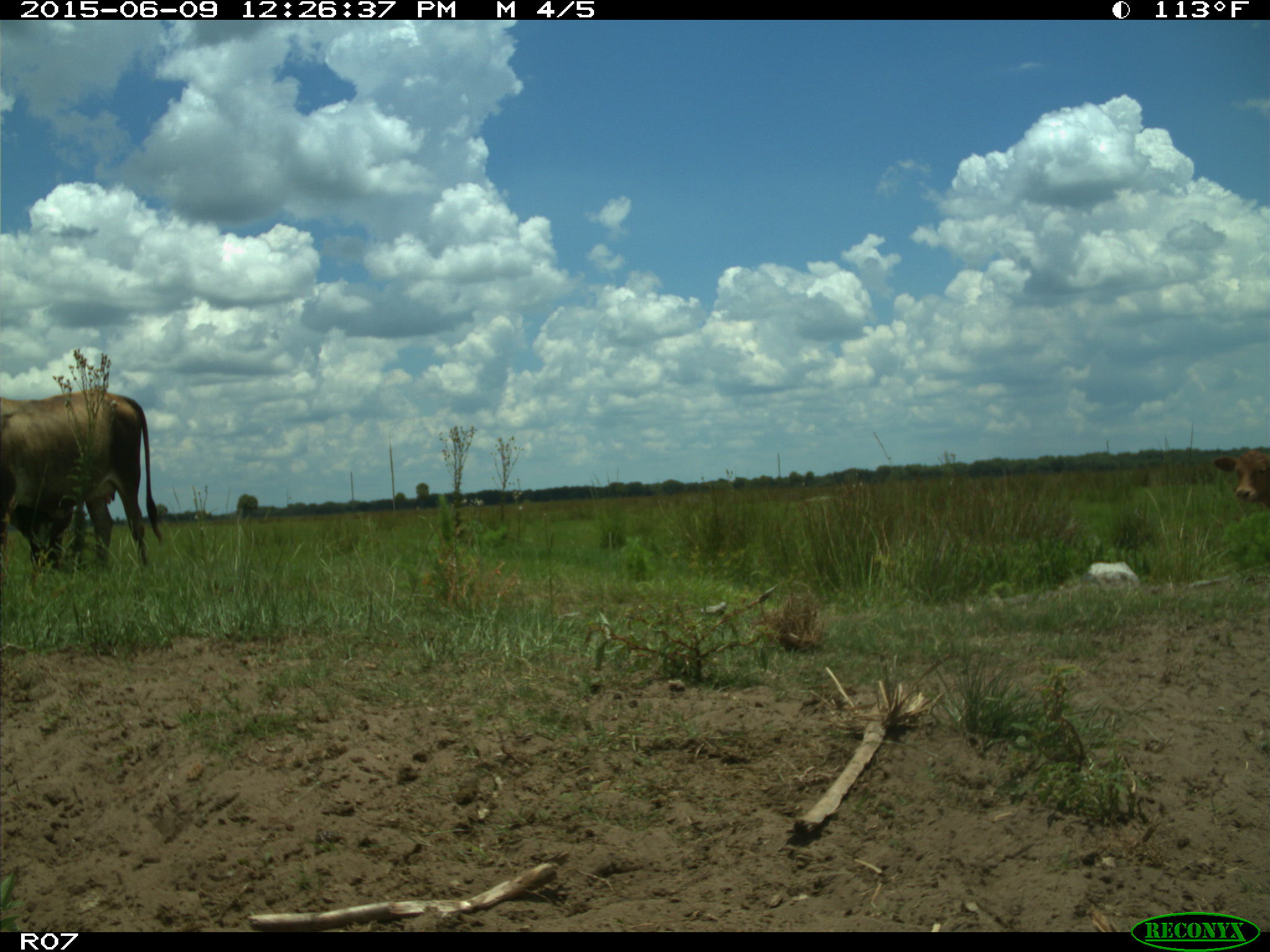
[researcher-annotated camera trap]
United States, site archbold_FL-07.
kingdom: Animalia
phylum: Chordata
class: Mammalia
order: Artiodactyla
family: Bovidae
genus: Bos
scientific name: Bos taurus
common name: domestic cow